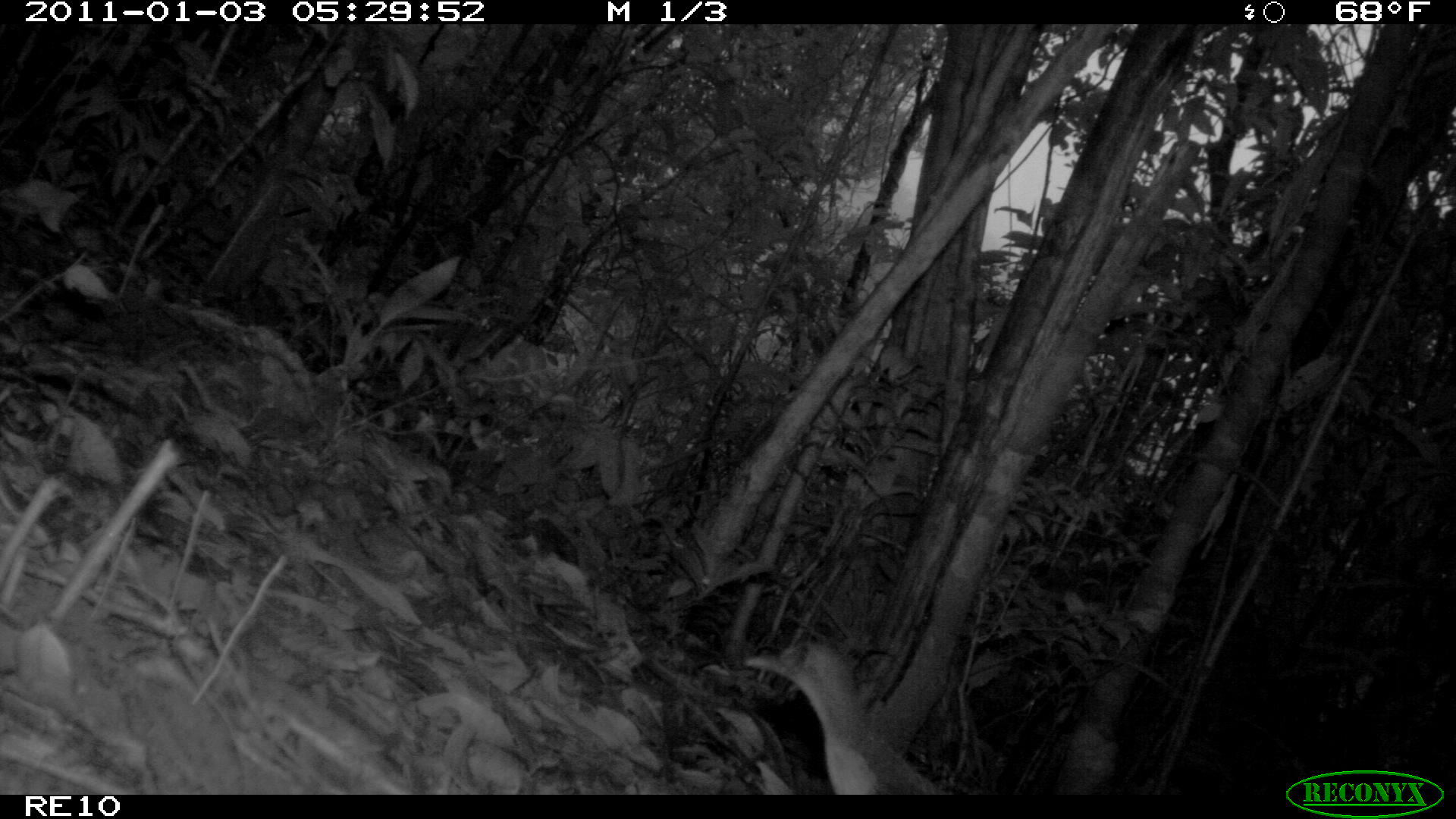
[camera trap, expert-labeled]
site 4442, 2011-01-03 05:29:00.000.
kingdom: Animalia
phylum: Chordata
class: Aves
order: Gruiformes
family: Sarothruridae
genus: Mentocrex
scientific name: Mentocrex kioloides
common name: madagascar wood rail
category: canirallus kioloides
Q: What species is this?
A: Canirallus kioloides (madagascar wood rail) (Mentocrex kioloides).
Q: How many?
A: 2.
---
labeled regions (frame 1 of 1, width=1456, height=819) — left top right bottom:
canirallus kioloides: 742 636 945 795